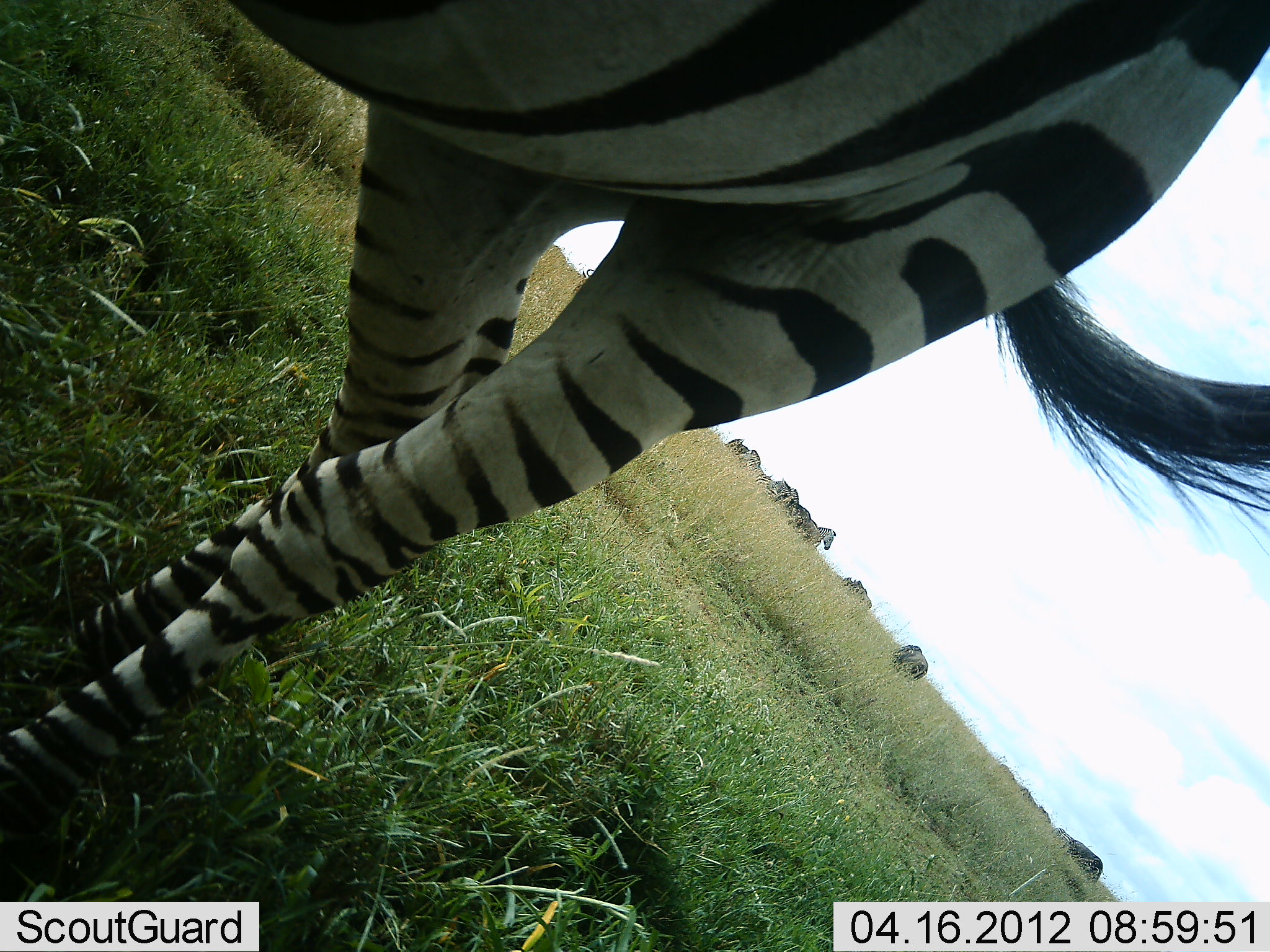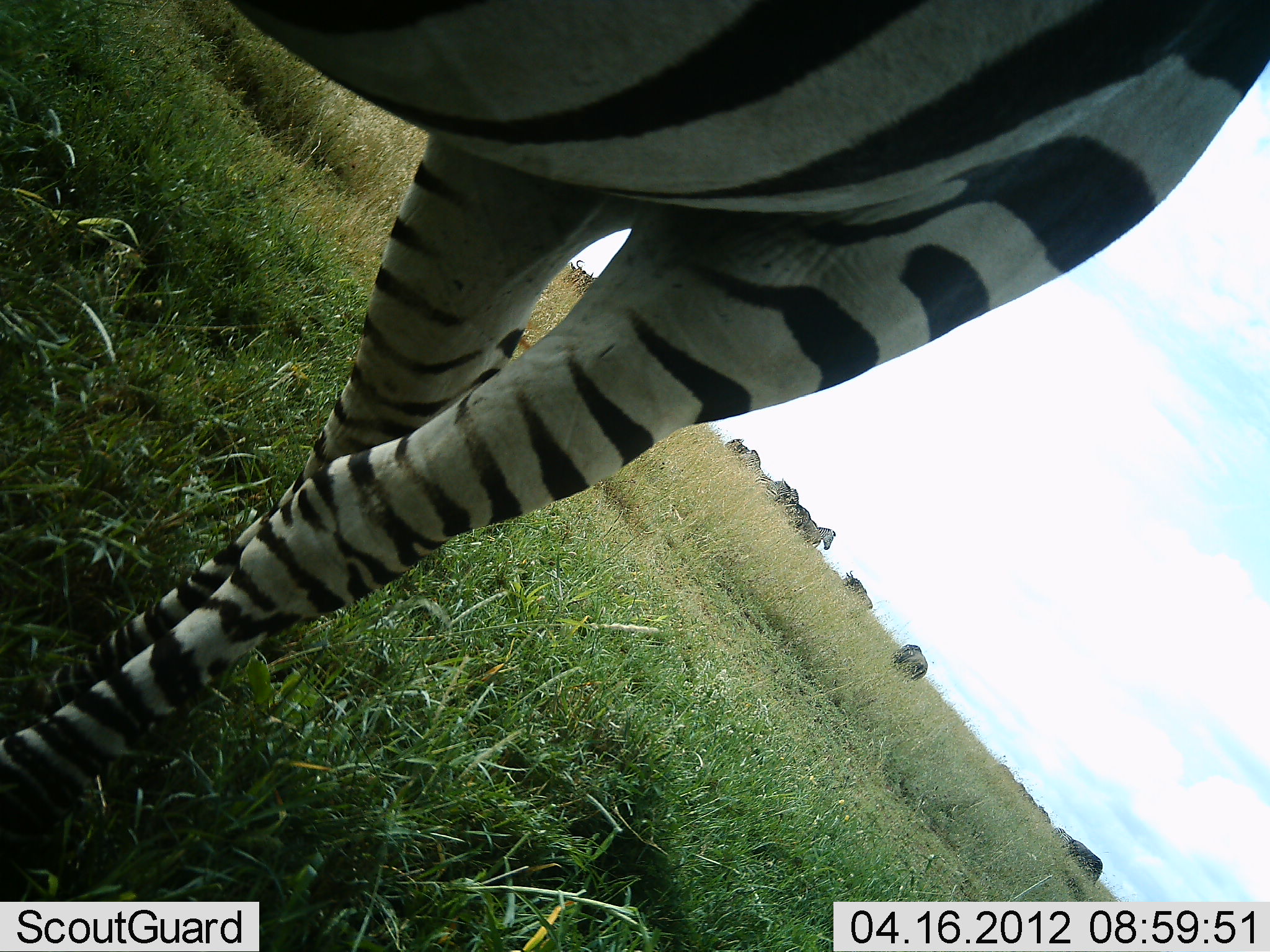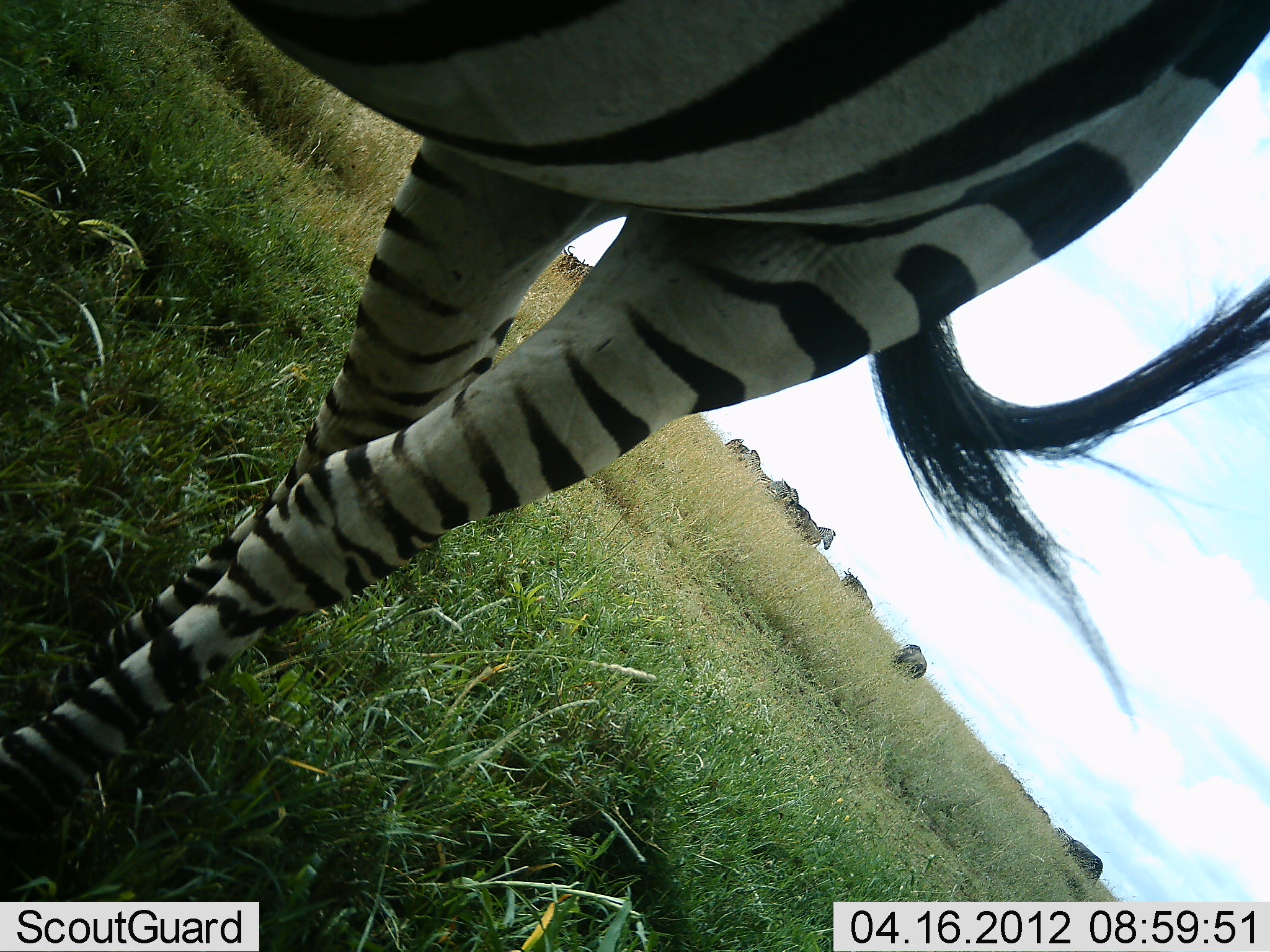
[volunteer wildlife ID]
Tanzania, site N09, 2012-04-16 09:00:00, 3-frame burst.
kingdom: Animalia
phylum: Chordata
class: Mammalia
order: Perissodactyla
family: Equidae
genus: Equus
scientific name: Equus quagga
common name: plains zebra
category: zebra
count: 5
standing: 92%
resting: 8%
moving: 12%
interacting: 0%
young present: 0%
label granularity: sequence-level